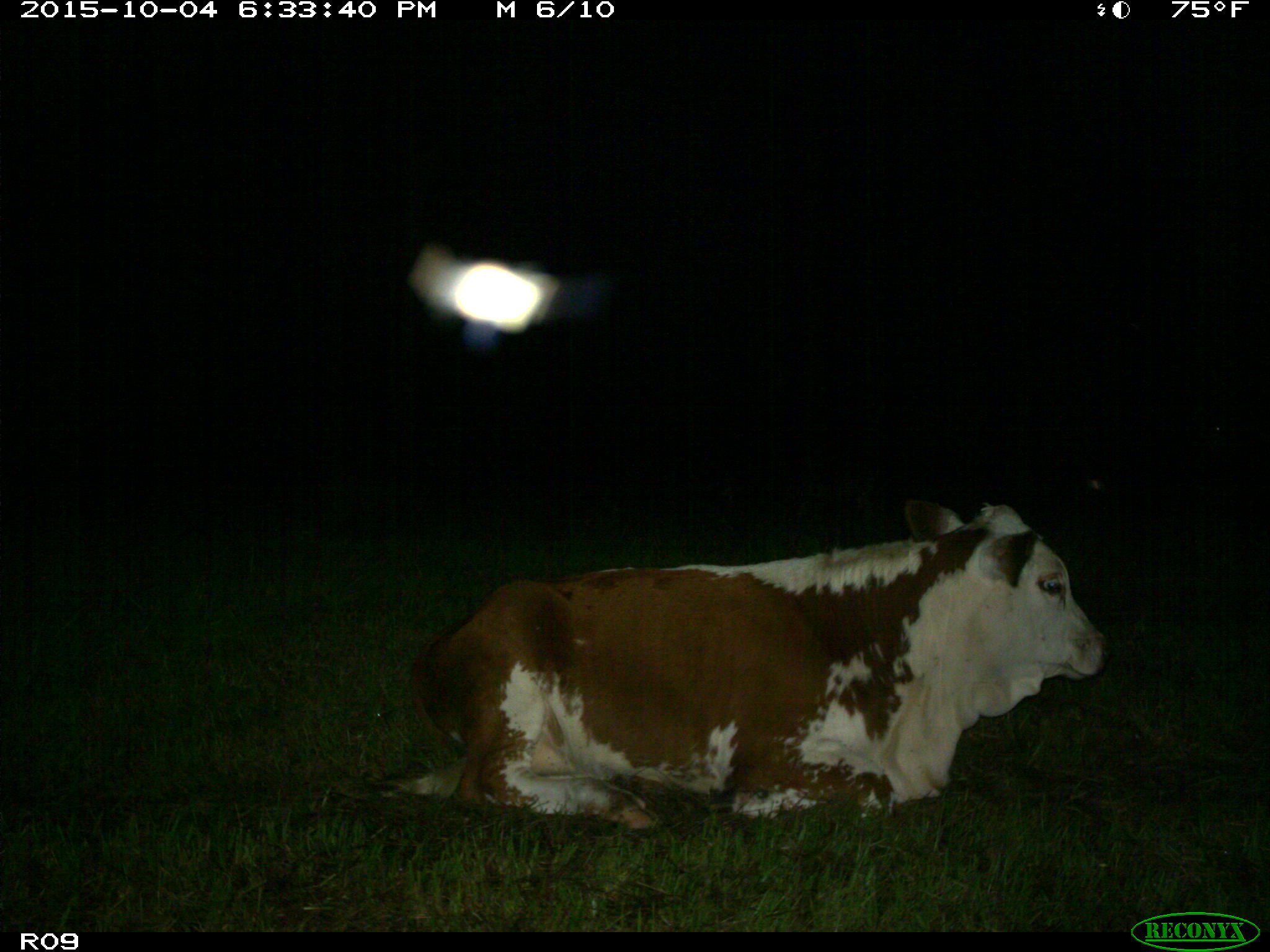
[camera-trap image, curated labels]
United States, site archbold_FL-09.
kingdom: Animalia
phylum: Chordata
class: Mammalia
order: Artiodactyla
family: Bovidae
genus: Bos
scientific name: Bos taurus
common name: domestic cow